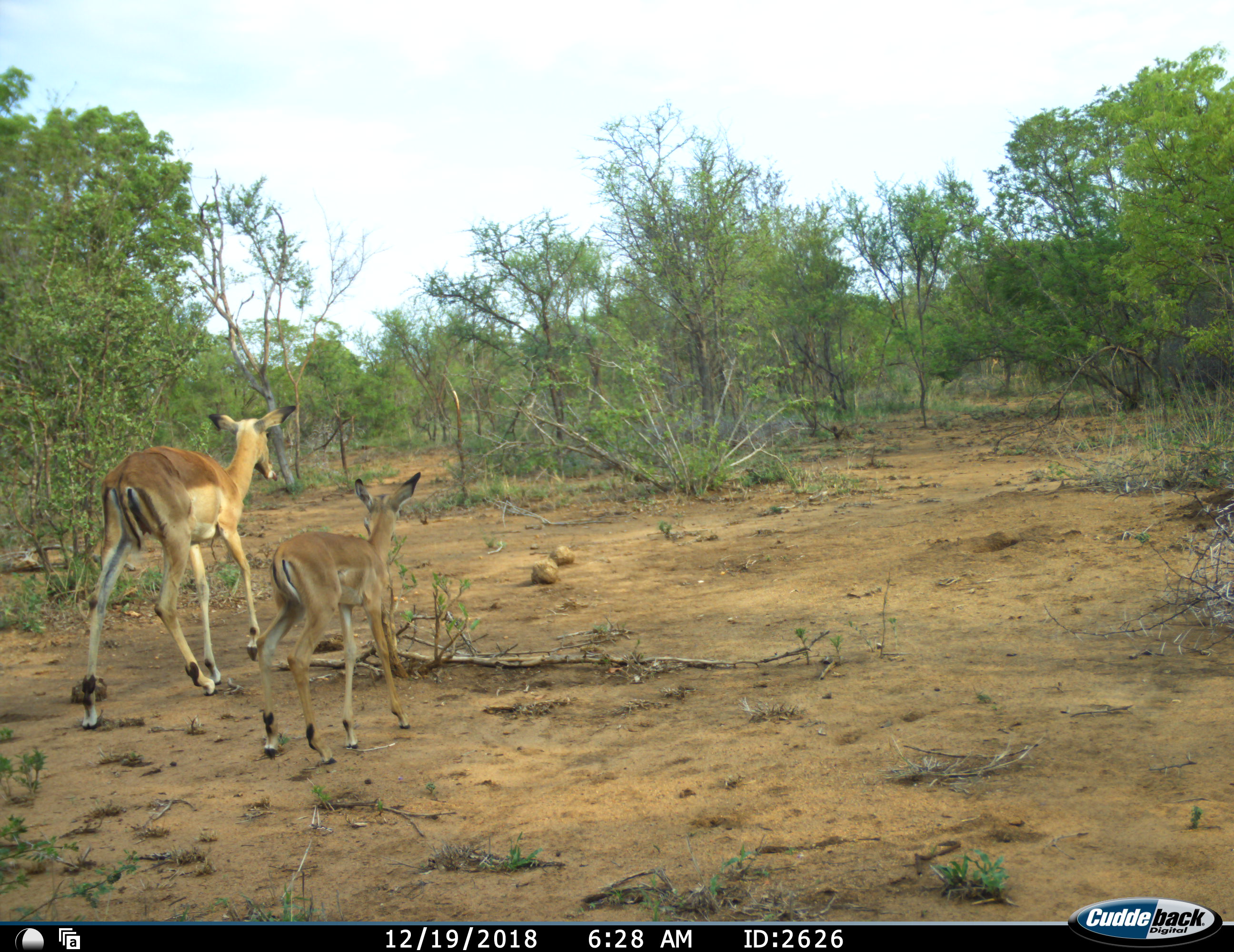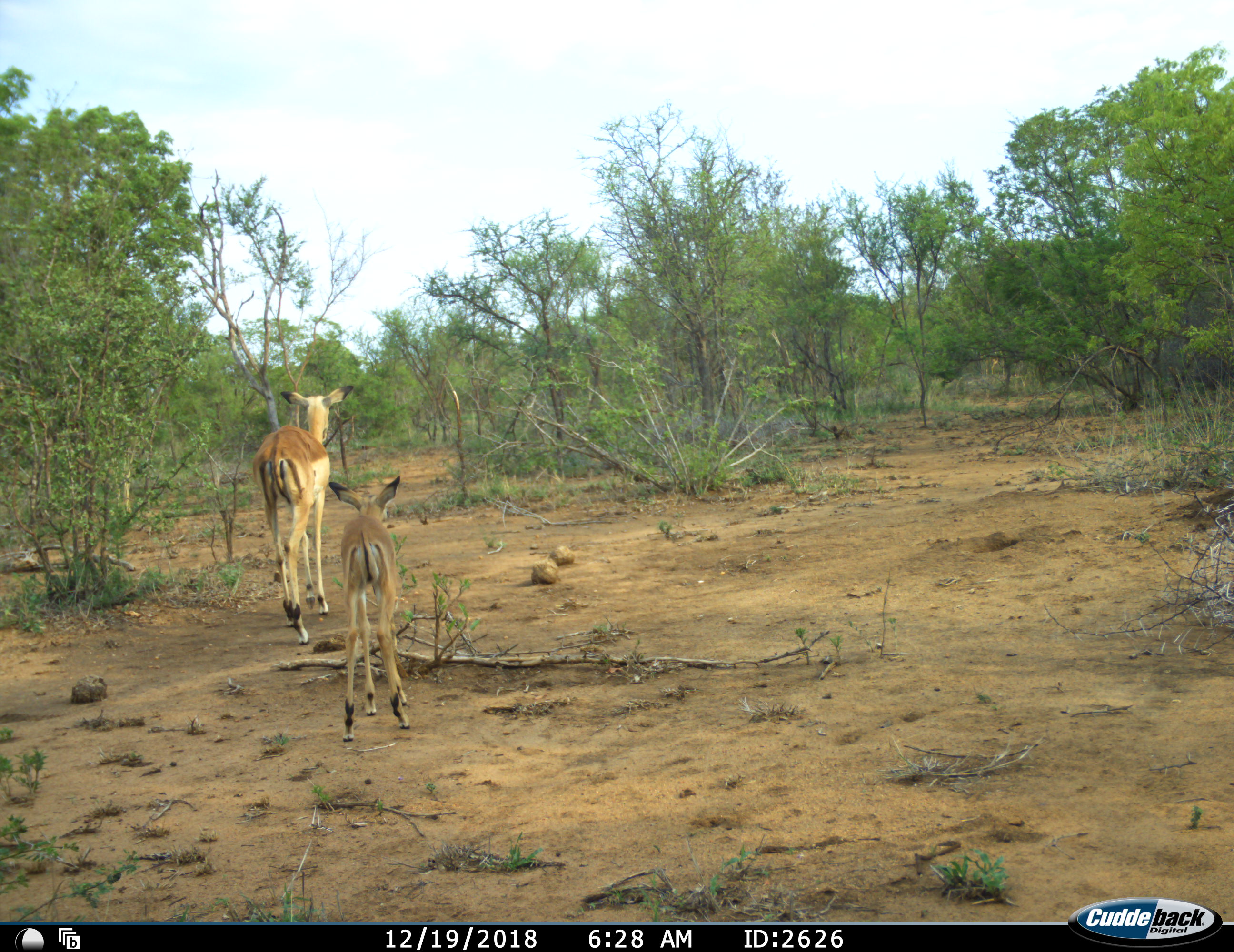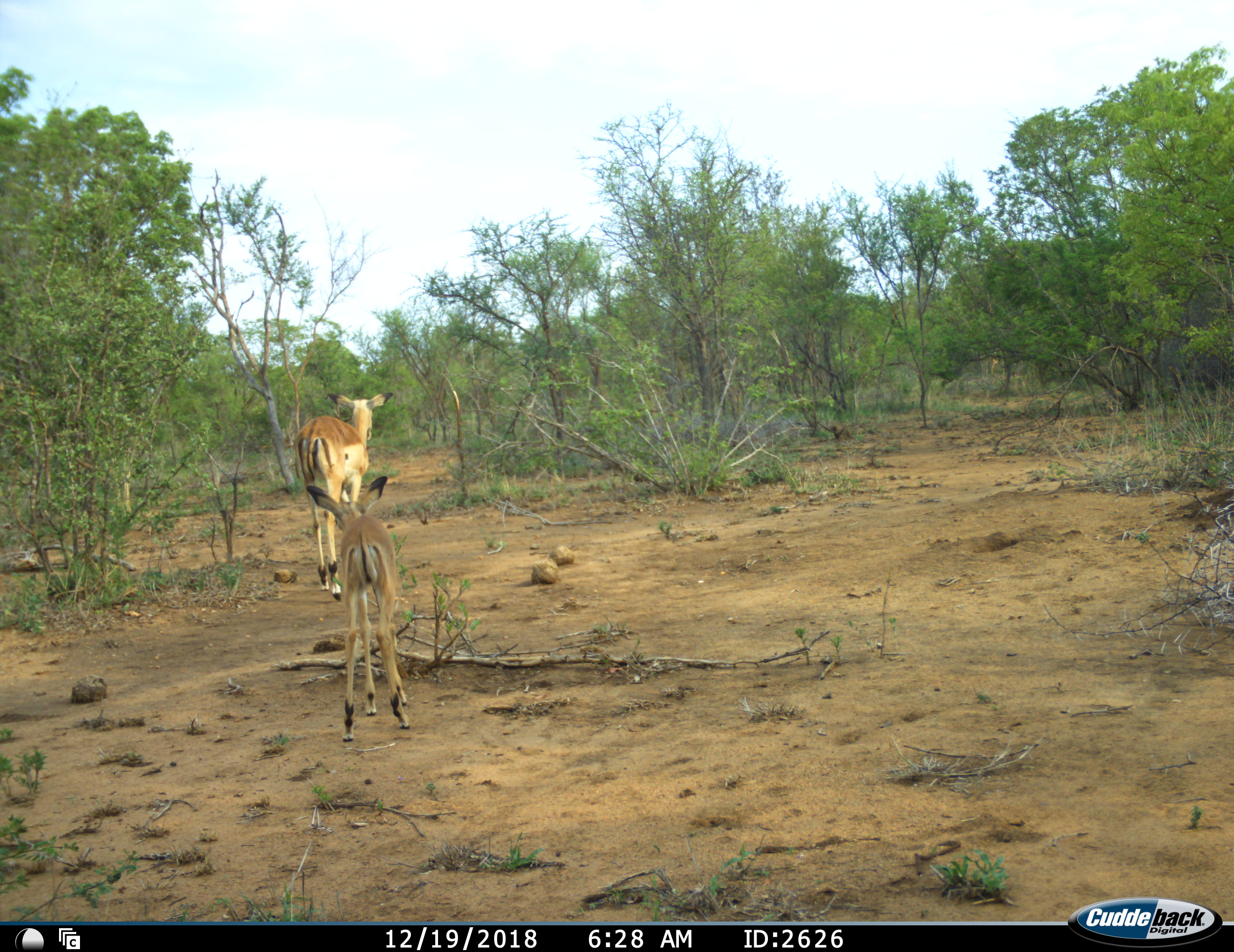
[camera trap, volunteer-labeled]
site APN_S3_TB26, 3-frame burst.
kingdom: Animalia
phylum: Chordata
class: Mammalia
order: Artiodactyla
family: Bovidae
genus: Aepyceros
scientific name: Aepyceros melampus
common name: impala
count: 2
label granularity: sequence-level